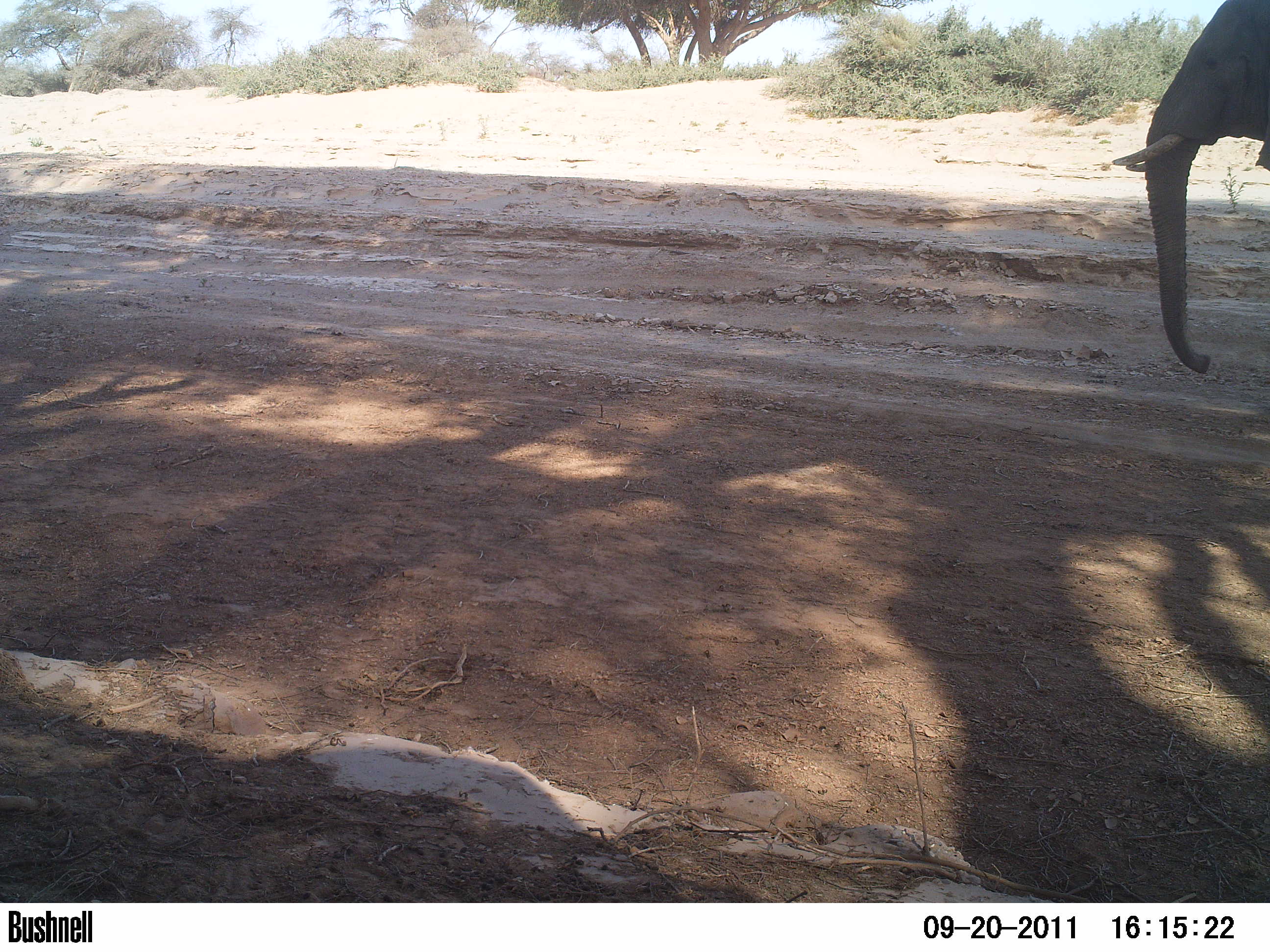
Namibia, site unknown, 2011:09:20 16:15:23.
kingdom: Animalia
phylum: Chordata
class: Mammalia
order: Proboscidea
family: Elephantidae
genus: Loxodonta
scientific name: Loxodonta africana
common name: african elephant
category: loxodanta africana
Loxodanta africana (african elephant) (Loxodonta africana).